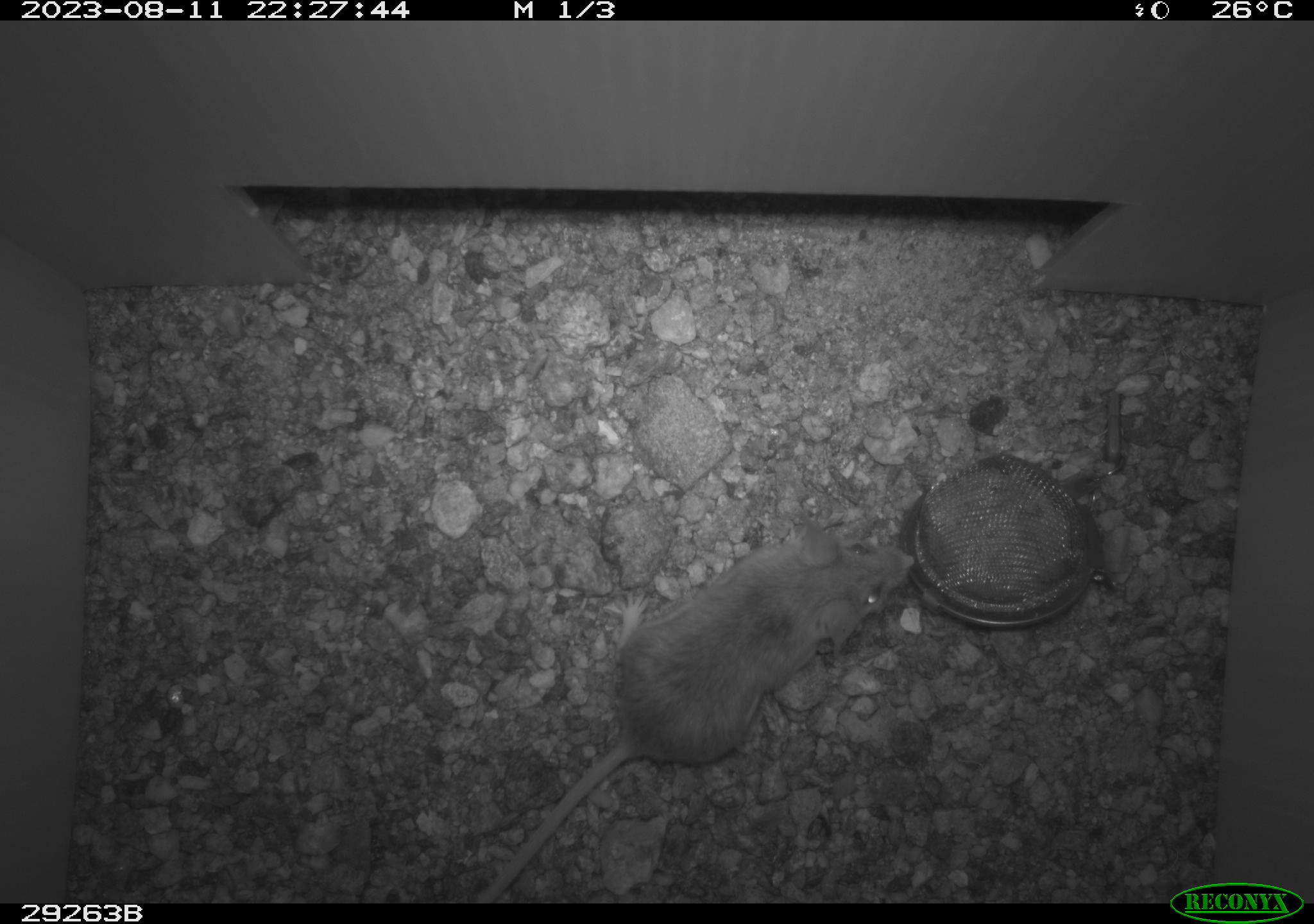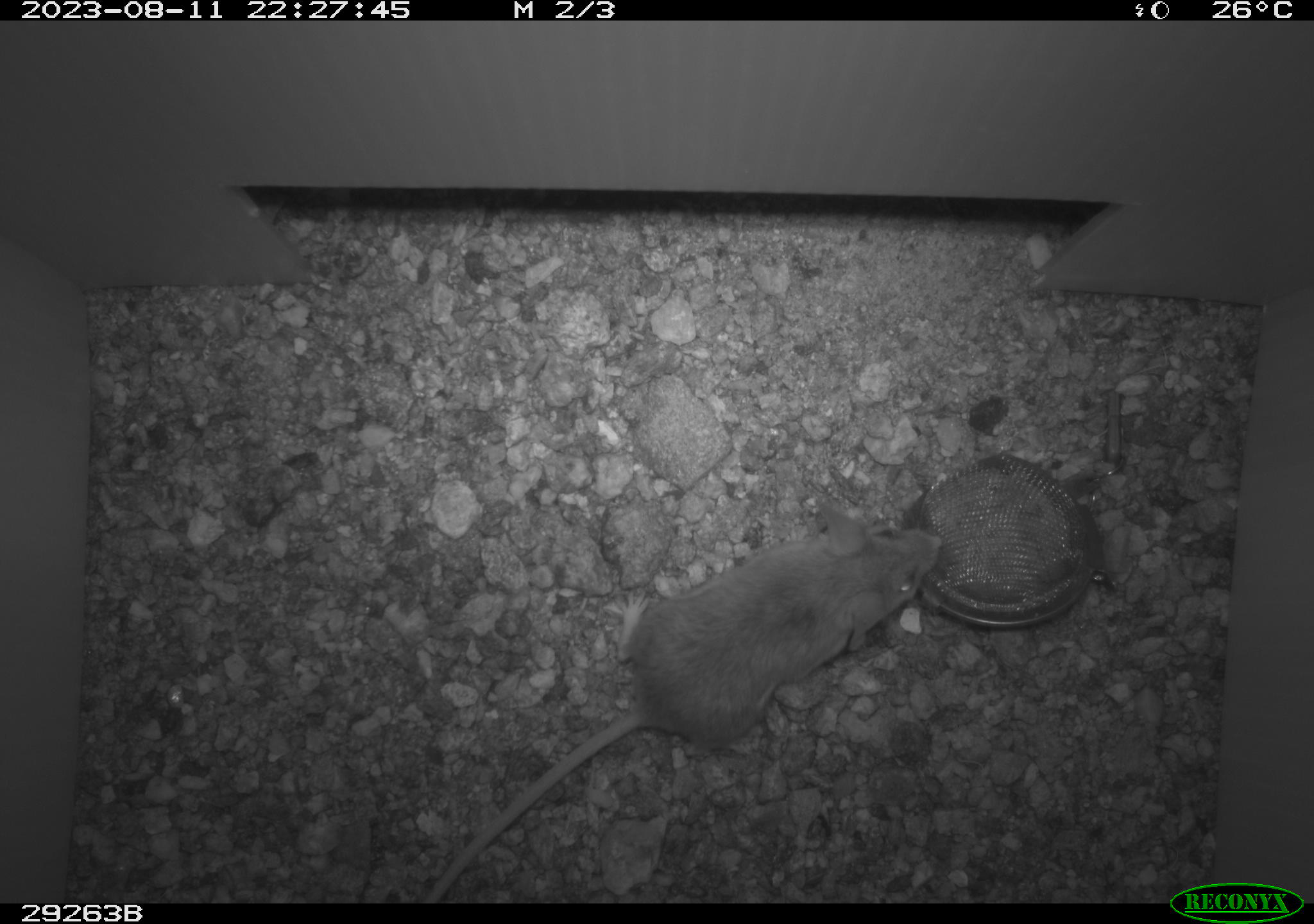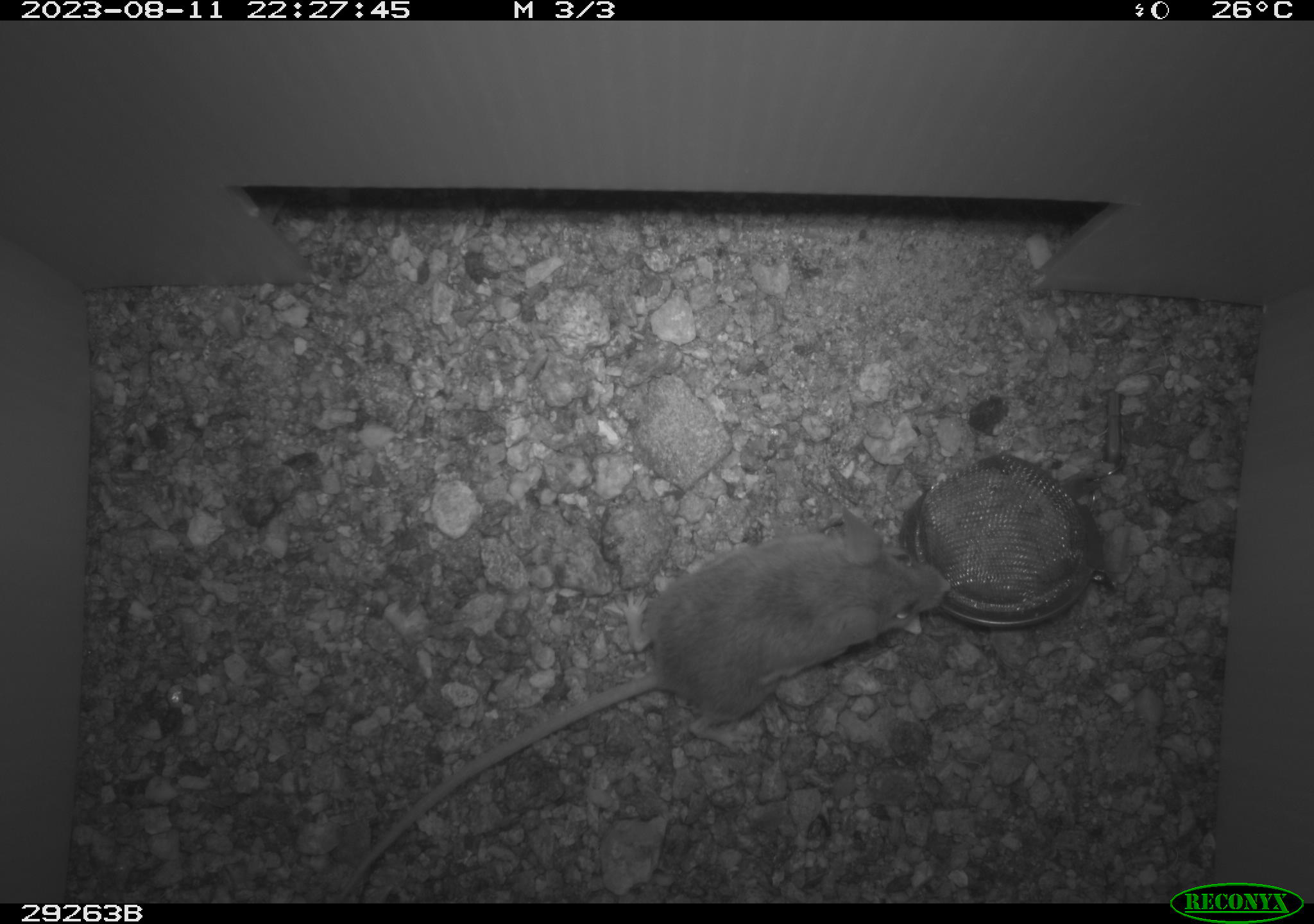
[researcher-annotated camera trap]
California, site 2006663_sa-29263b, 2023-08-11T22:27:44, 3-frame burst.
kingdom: Animalia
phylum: Chordata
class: Mammalia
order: Rodentia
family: Cricetidae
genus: Peromyscus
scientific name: Peromyscus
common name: deer mice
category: peromyscus species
Peromyscus species (deer mice) (Peromyscus).